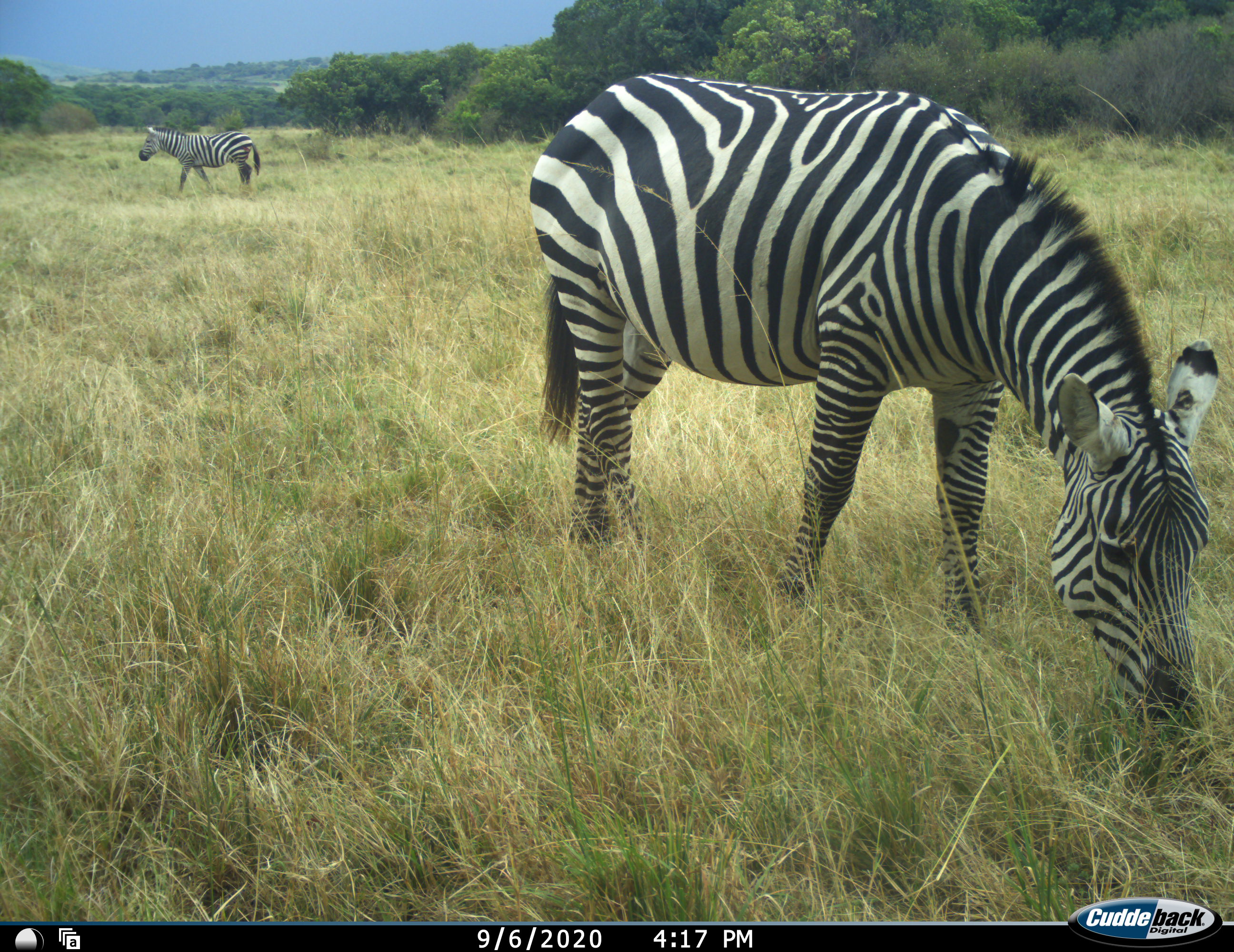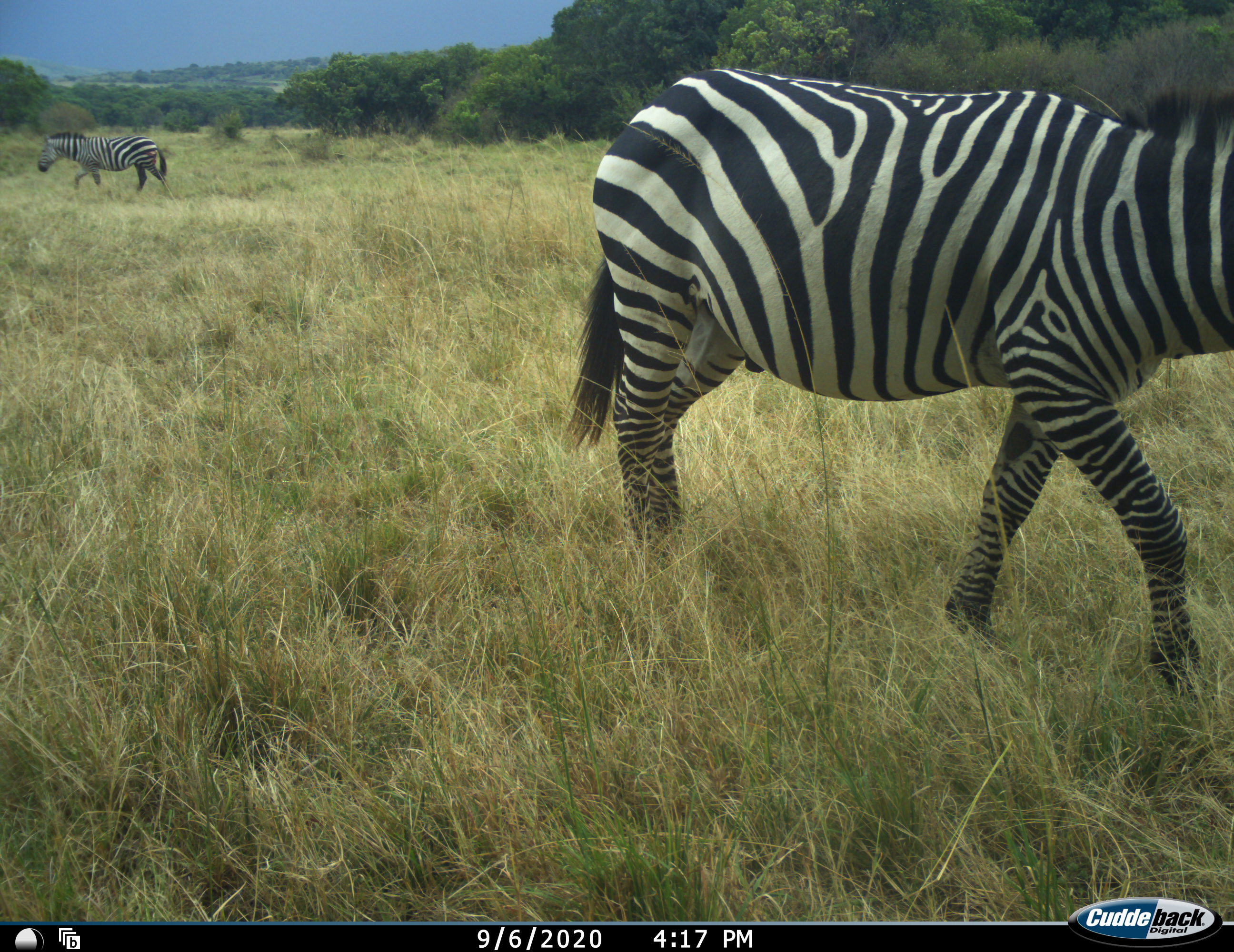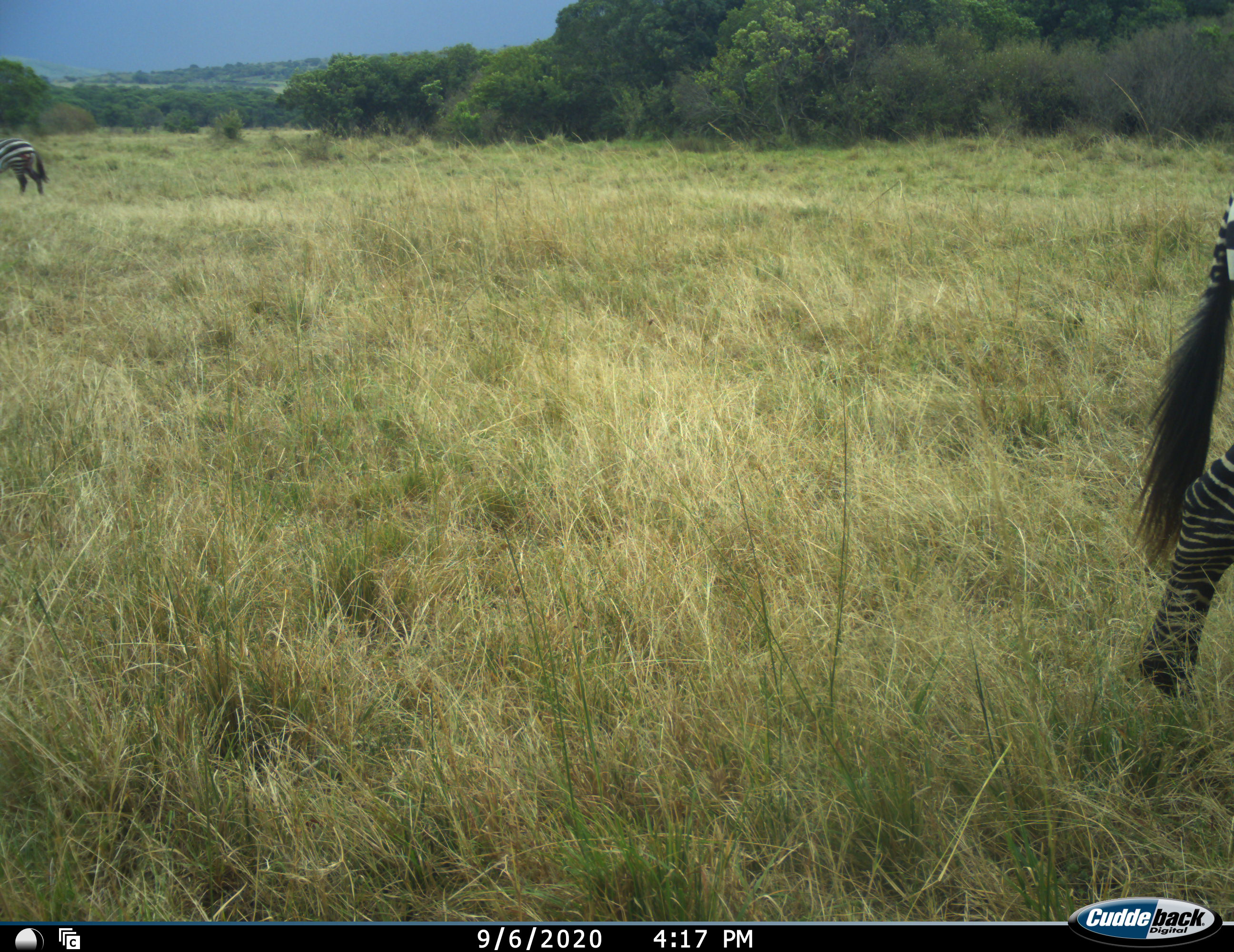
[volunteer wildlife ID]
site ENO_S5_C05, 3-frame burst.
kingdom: Animalia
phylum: Chordata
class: Mammalia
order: Perissodactyla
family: Equidae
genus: Equus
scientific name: Equus quagga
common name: plains zebra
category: zebraplains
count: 2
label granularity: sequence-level